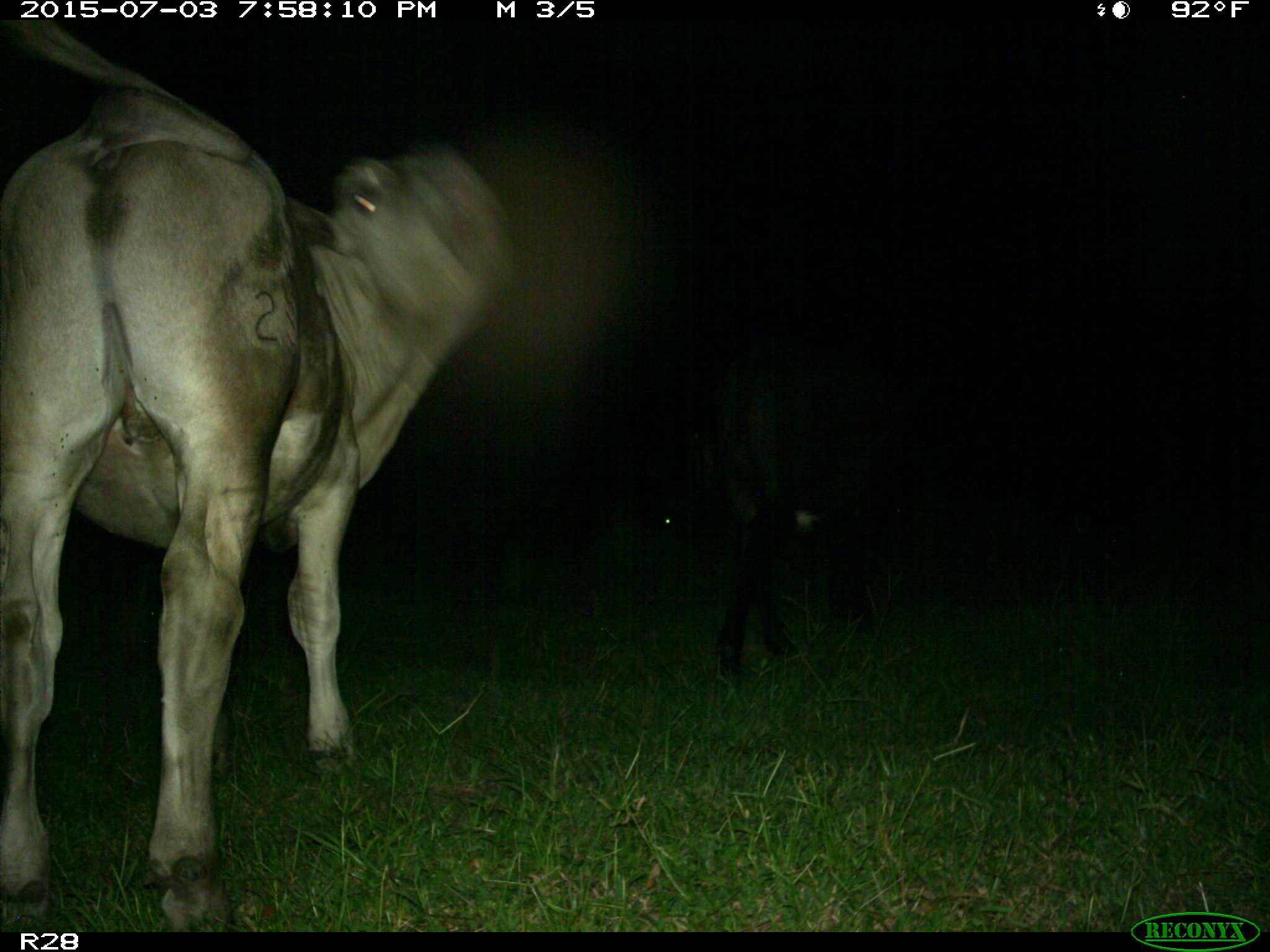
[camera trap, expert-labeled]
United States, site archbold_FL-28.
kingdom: Animalia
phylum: Chordata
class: Mammalia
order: Artiodactyla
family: Bovidae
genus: Bos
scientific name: Bos taurus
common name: domestic cow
Bos taurus (domestic cow).